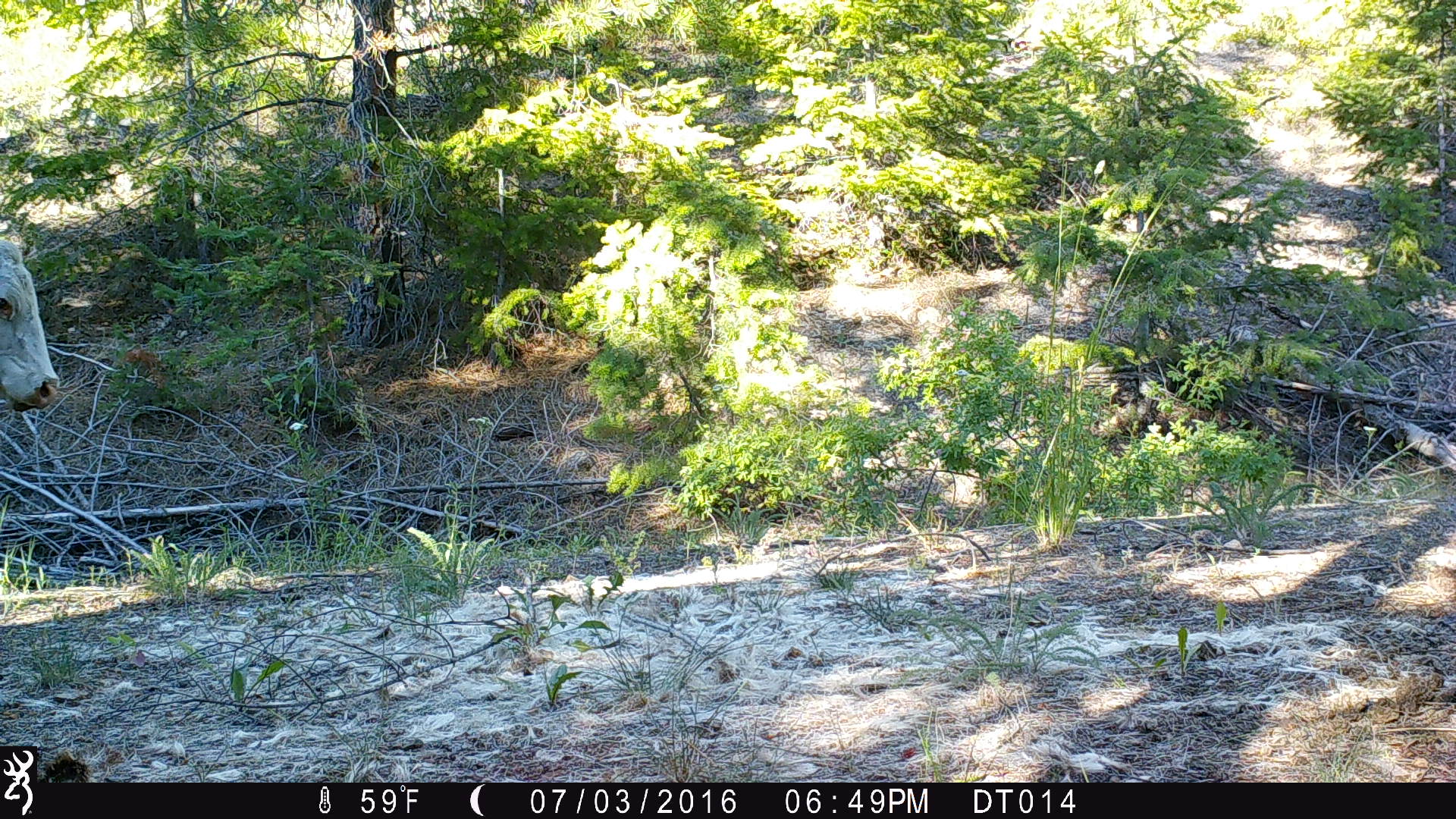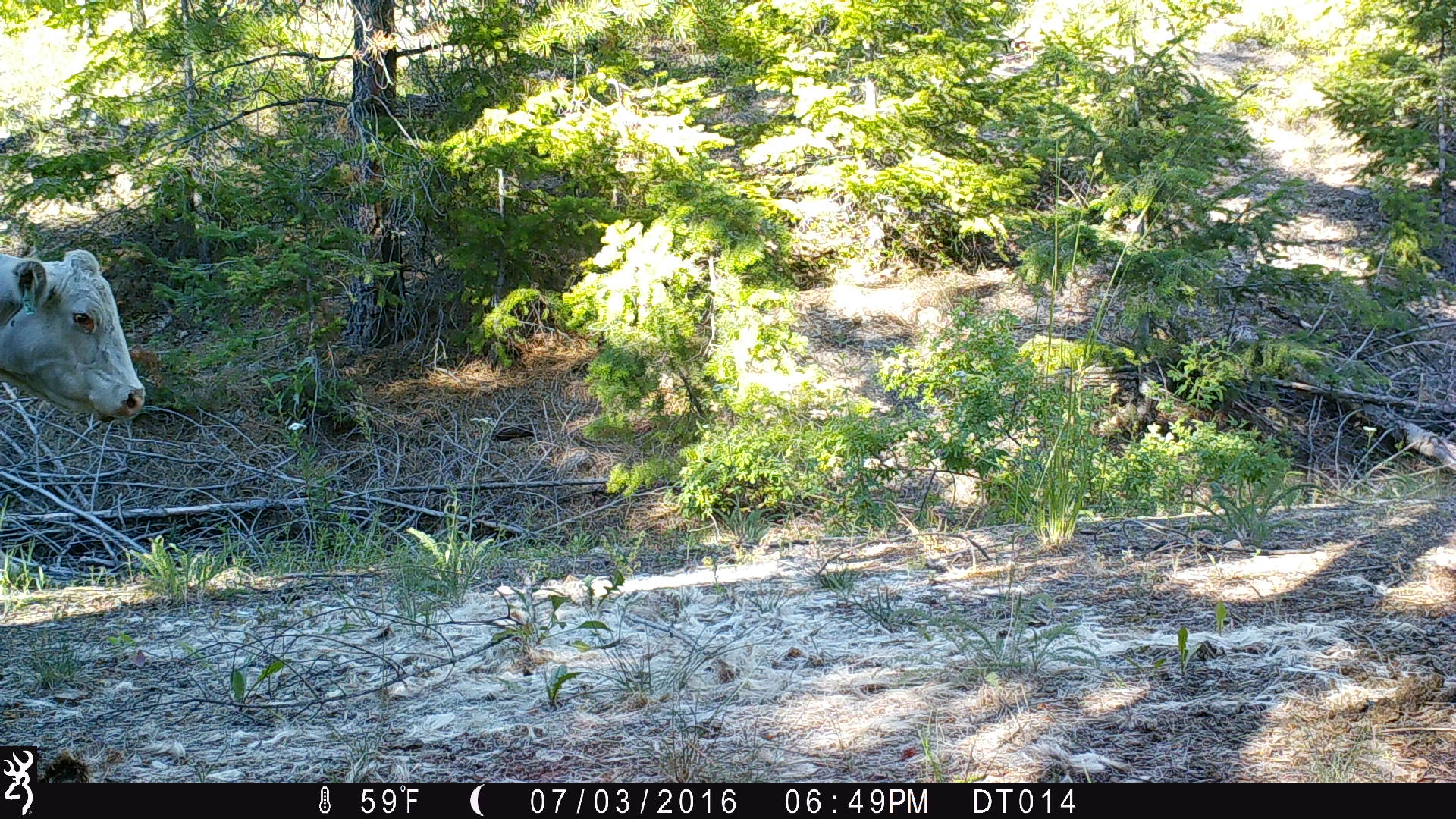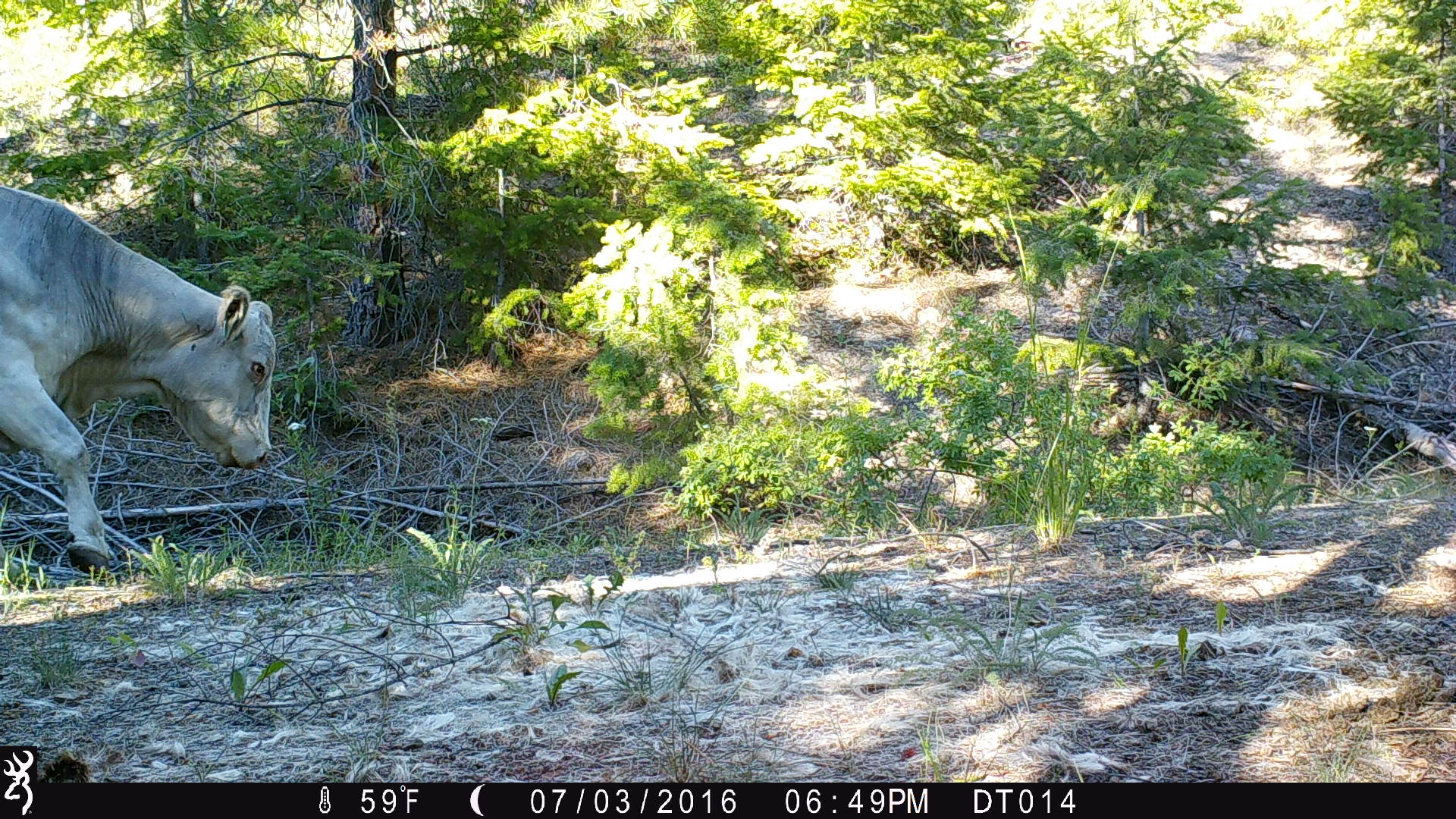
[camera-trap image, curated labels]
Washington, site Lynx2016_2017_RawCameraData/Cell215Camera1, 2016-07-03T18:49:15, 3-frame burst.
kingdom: Animalia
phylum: Chordata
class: Mammalia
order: Artiodactyla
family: Bovidae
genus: Bos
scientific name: Bos taurus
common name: domestic cattle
Domestic cattle (Bos taurus). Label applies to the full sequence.